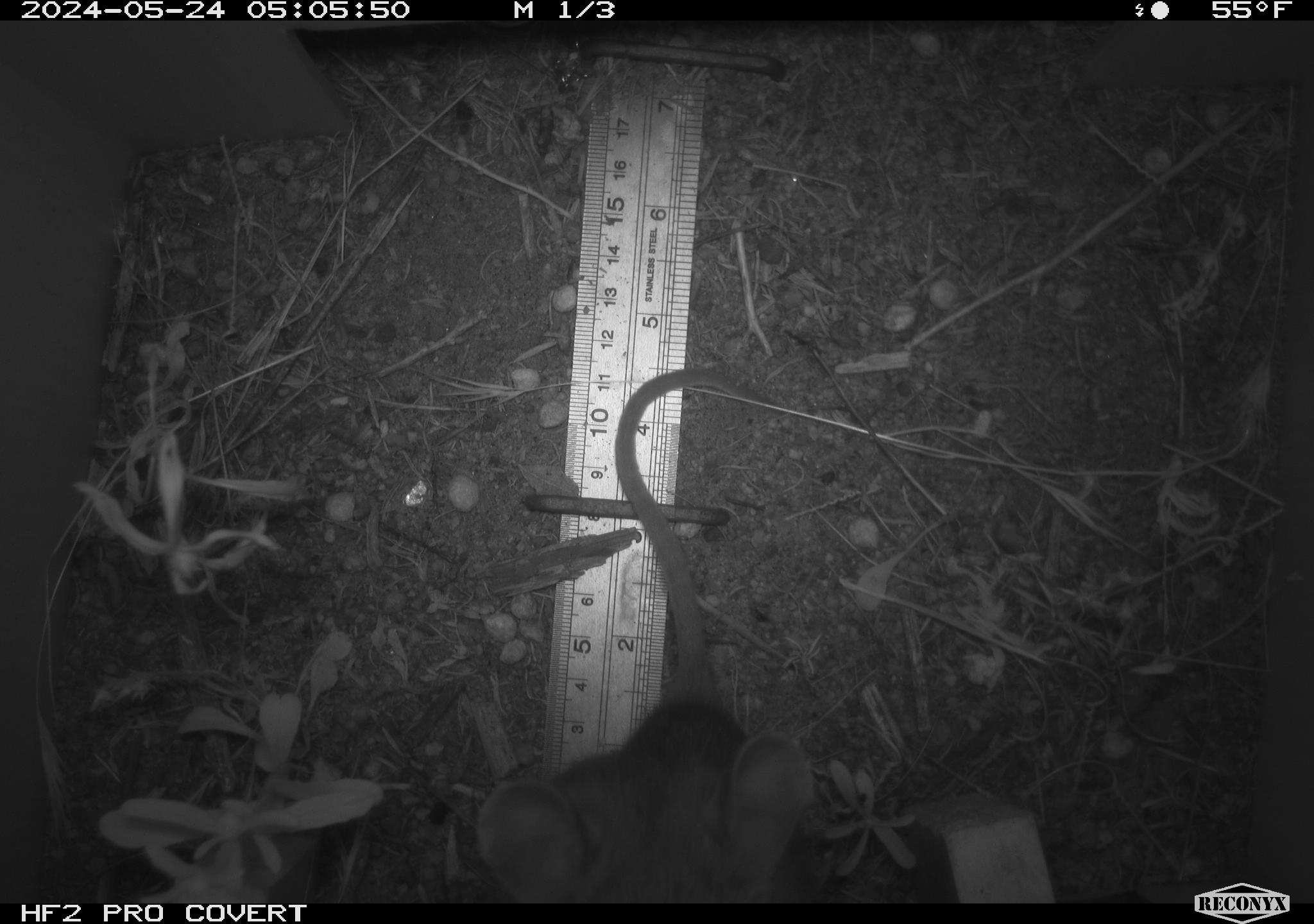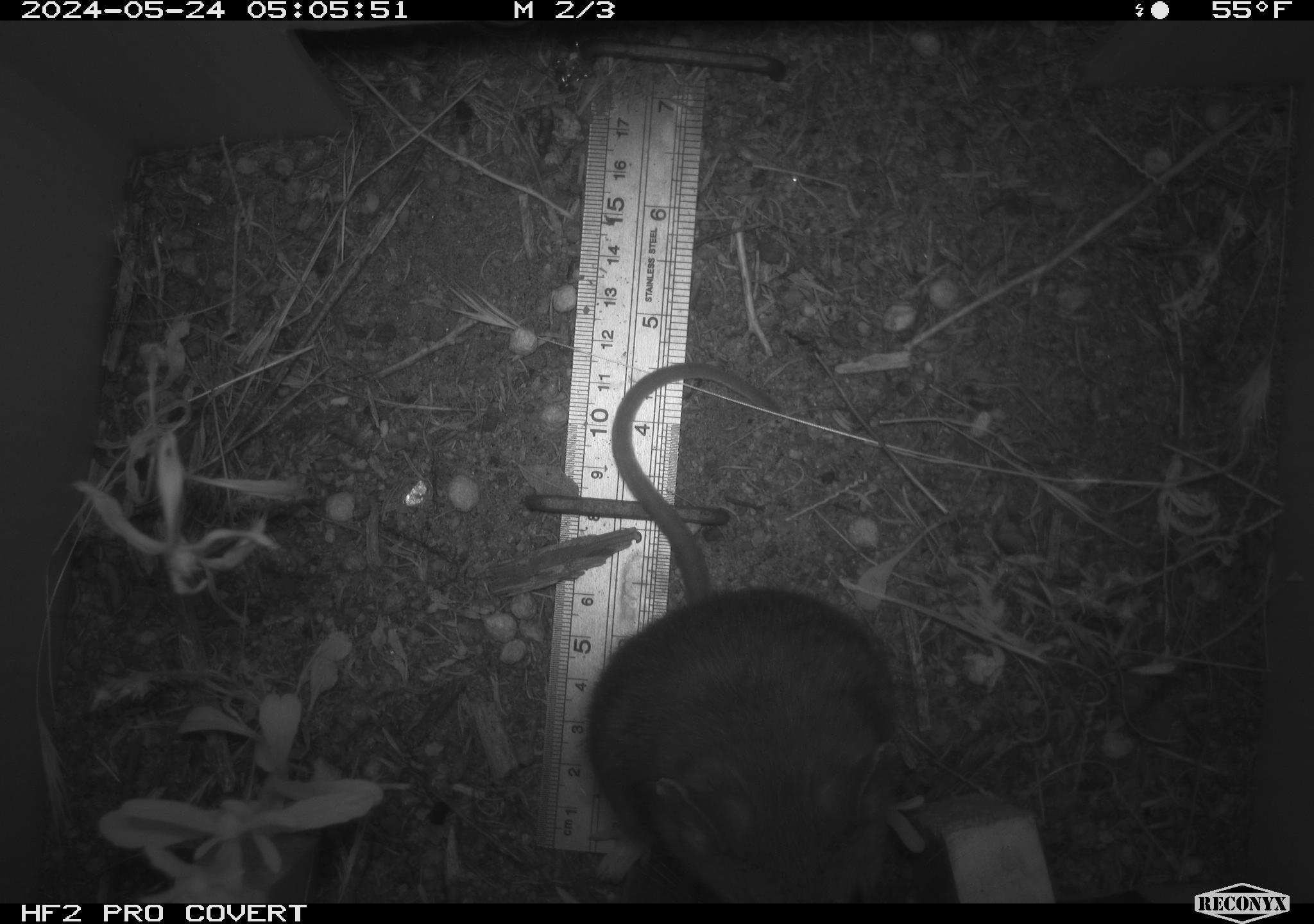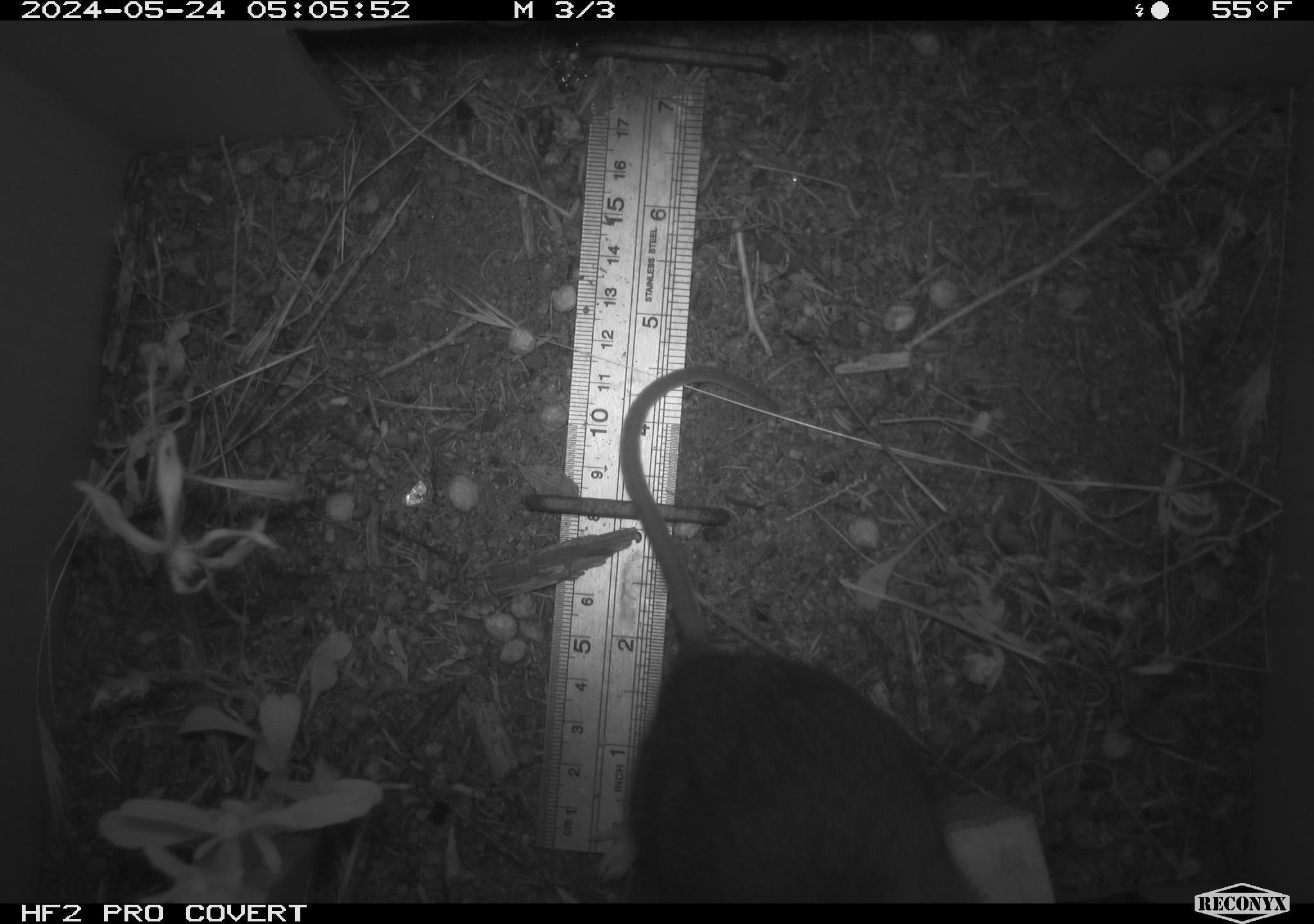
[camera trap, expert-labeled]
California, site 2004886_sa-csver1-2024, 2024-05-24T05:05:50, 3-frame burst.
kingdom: Animalia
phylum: Chordata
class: Mammalia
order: Rodentia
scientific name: Rodentia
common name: rodent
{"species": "rodent (Rodentia)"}